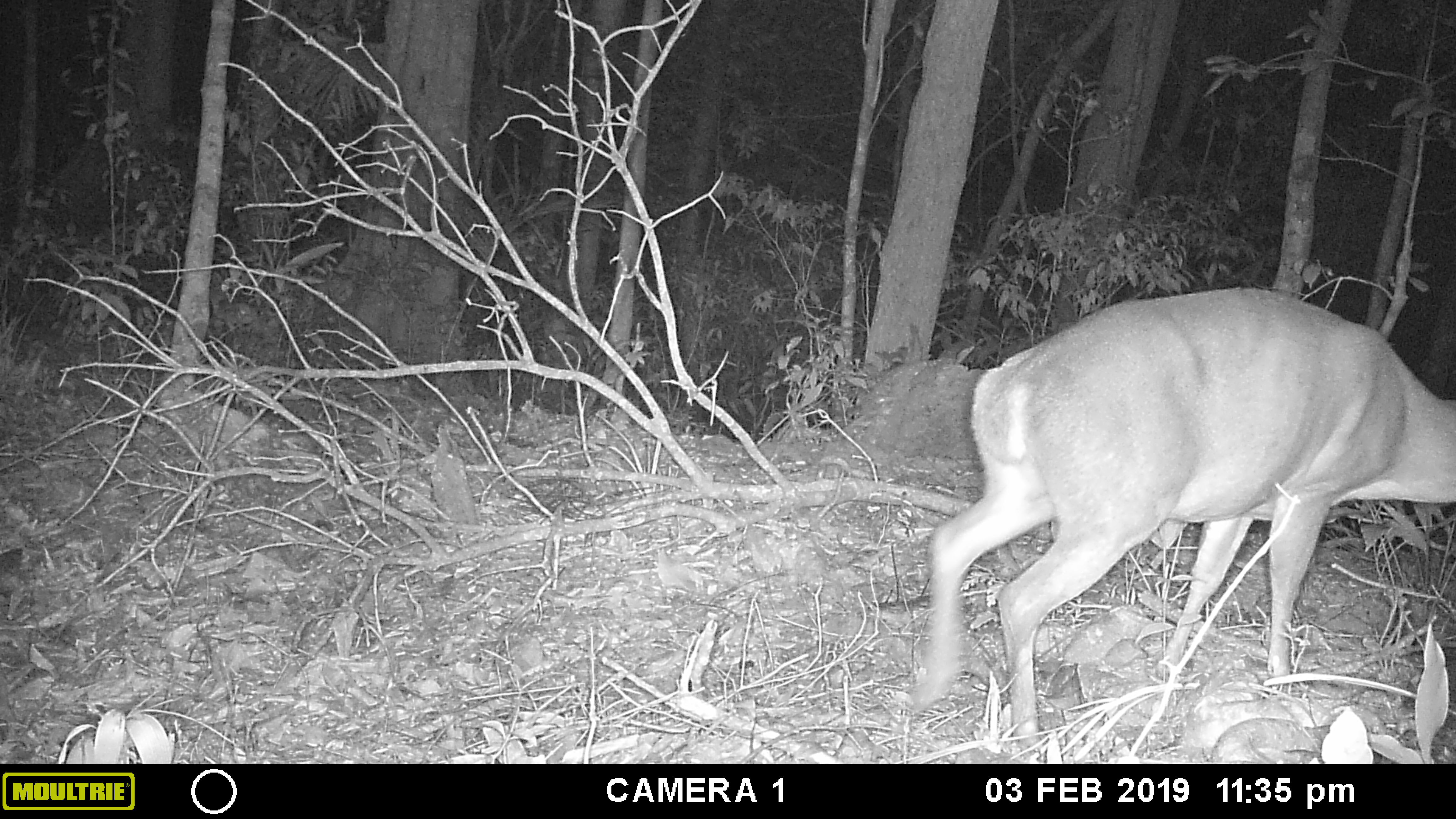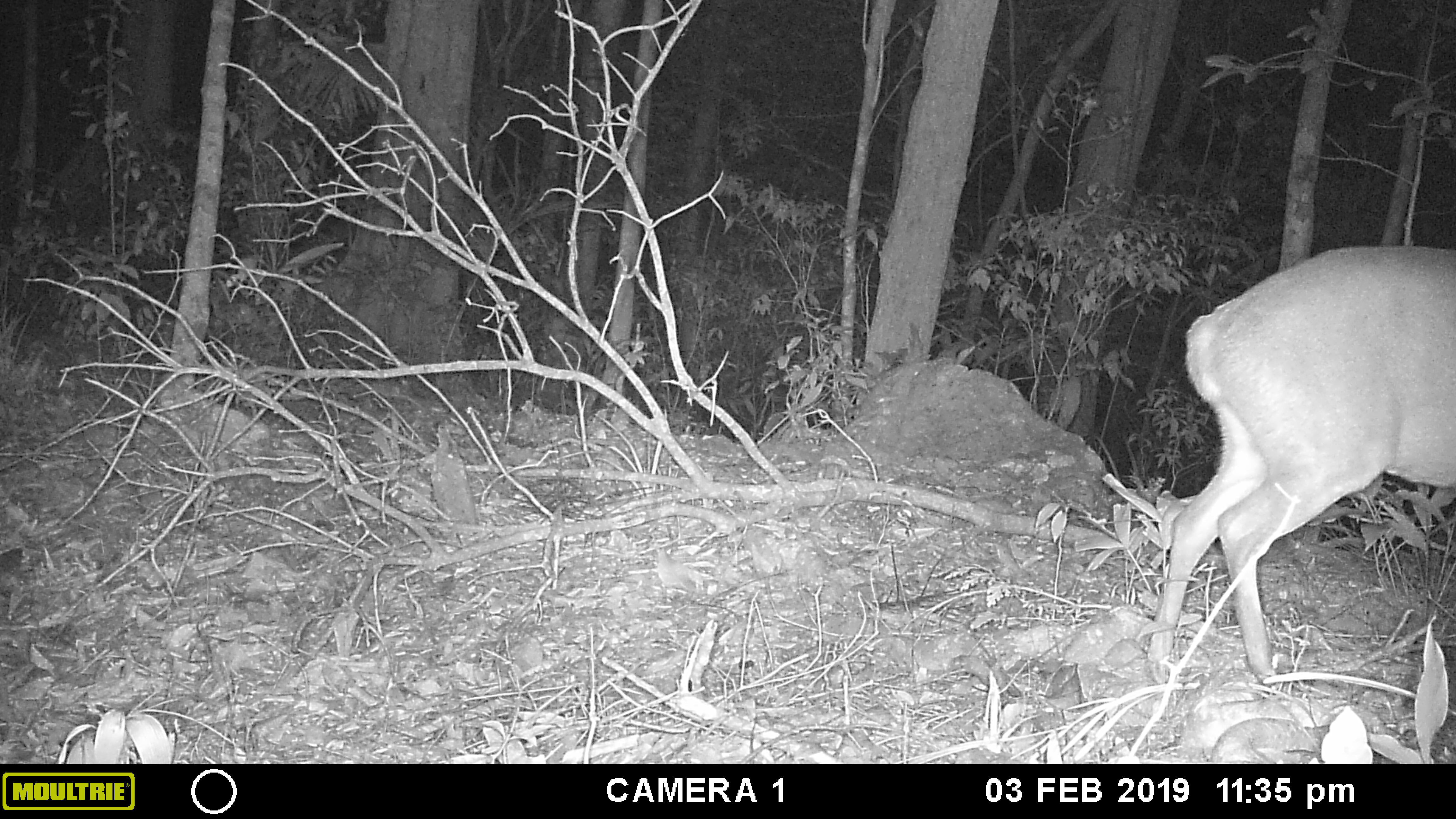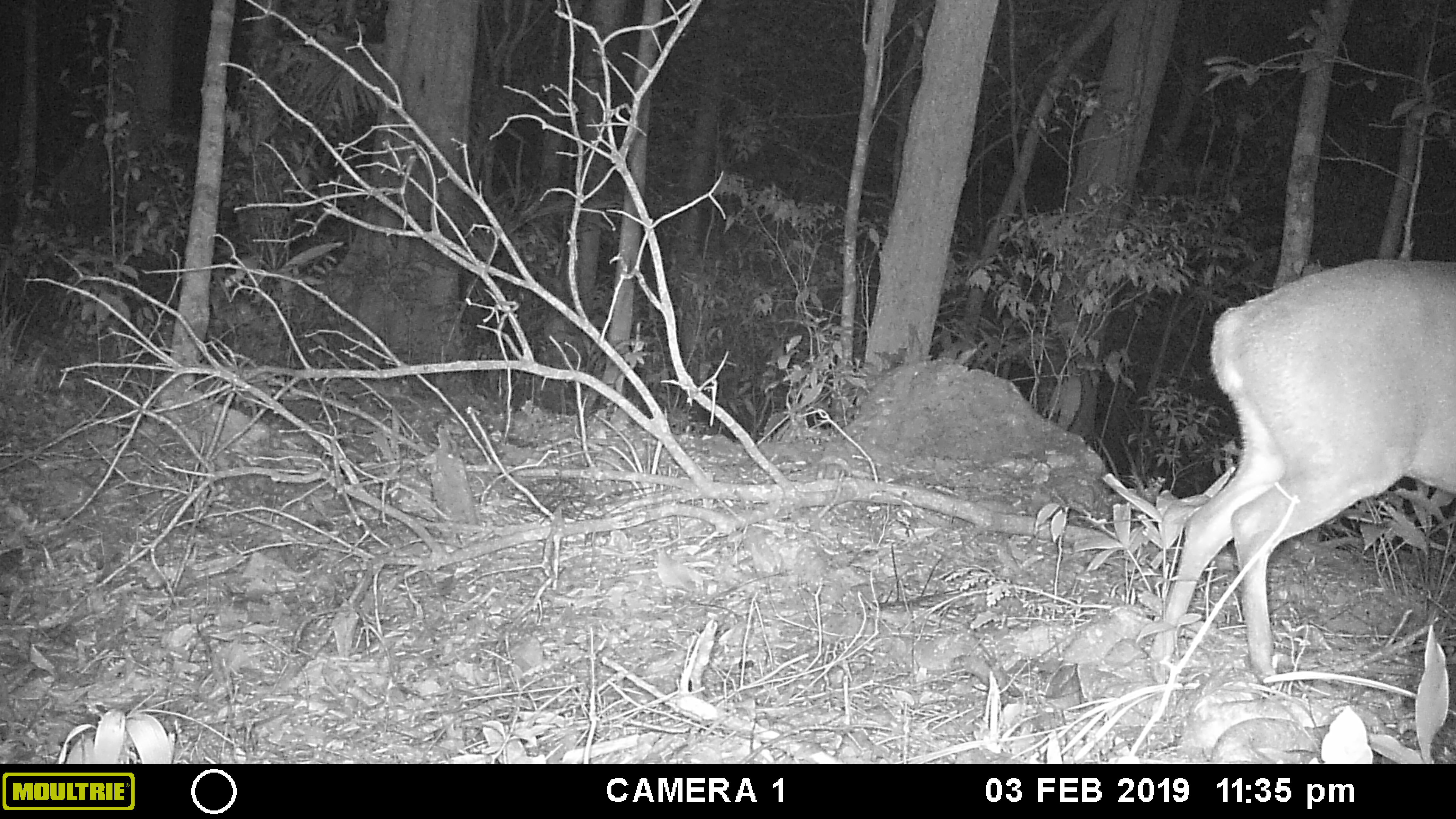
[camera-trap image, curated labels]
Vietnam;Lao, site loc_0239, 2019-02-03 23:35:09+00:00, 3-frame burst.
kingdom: Animalia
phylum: Chordata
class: Mammalia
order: Artiodactyla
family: Cervidae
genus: Muntiacus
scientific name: Muntiacus vuquangensis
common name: large-antlered muntjac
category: large antlered muntjac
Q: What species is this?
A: Large antlered muntjac (large-antlered muntjac) (Muntiacus vuquangensis).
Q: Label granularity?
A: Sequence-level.